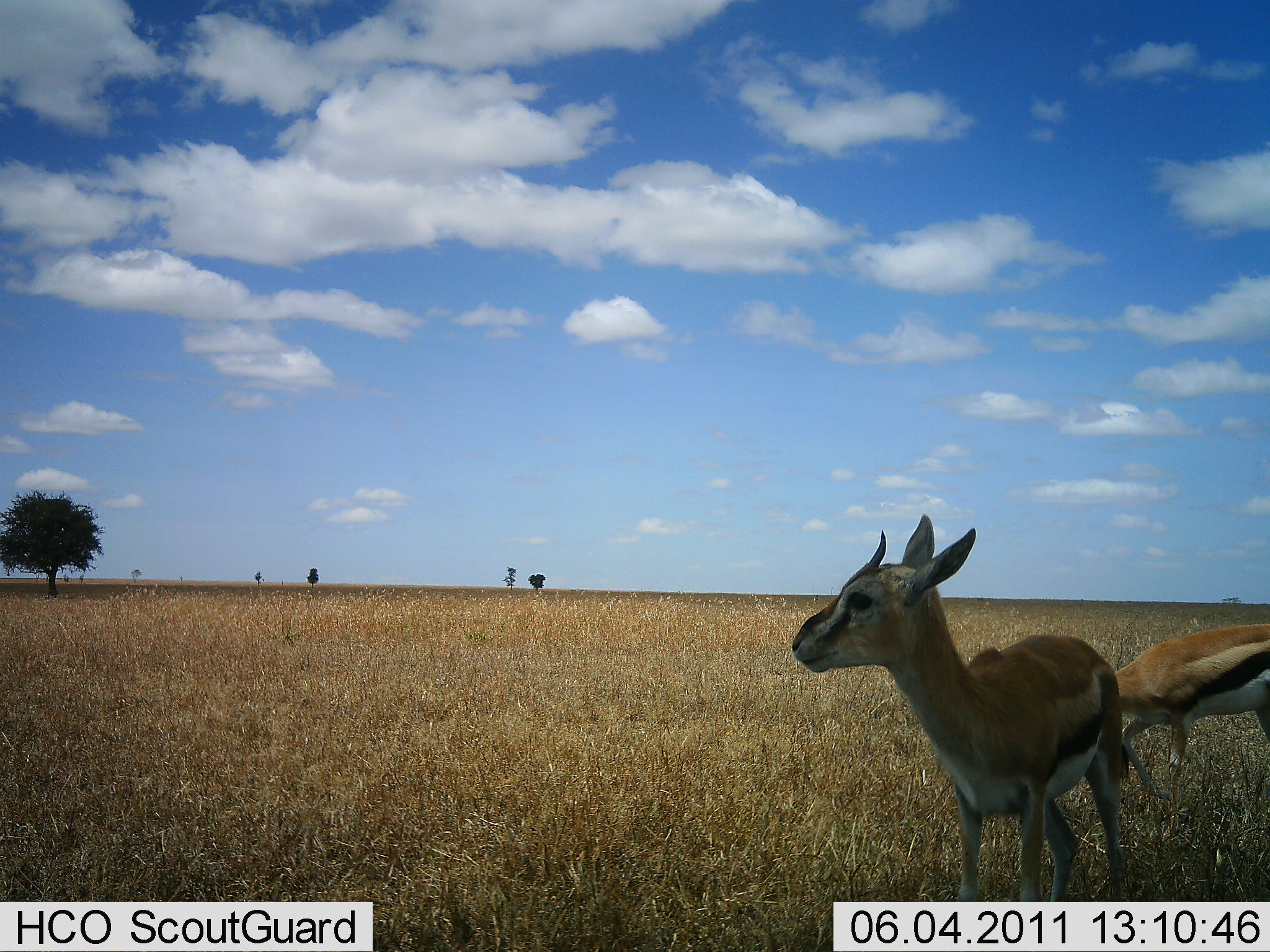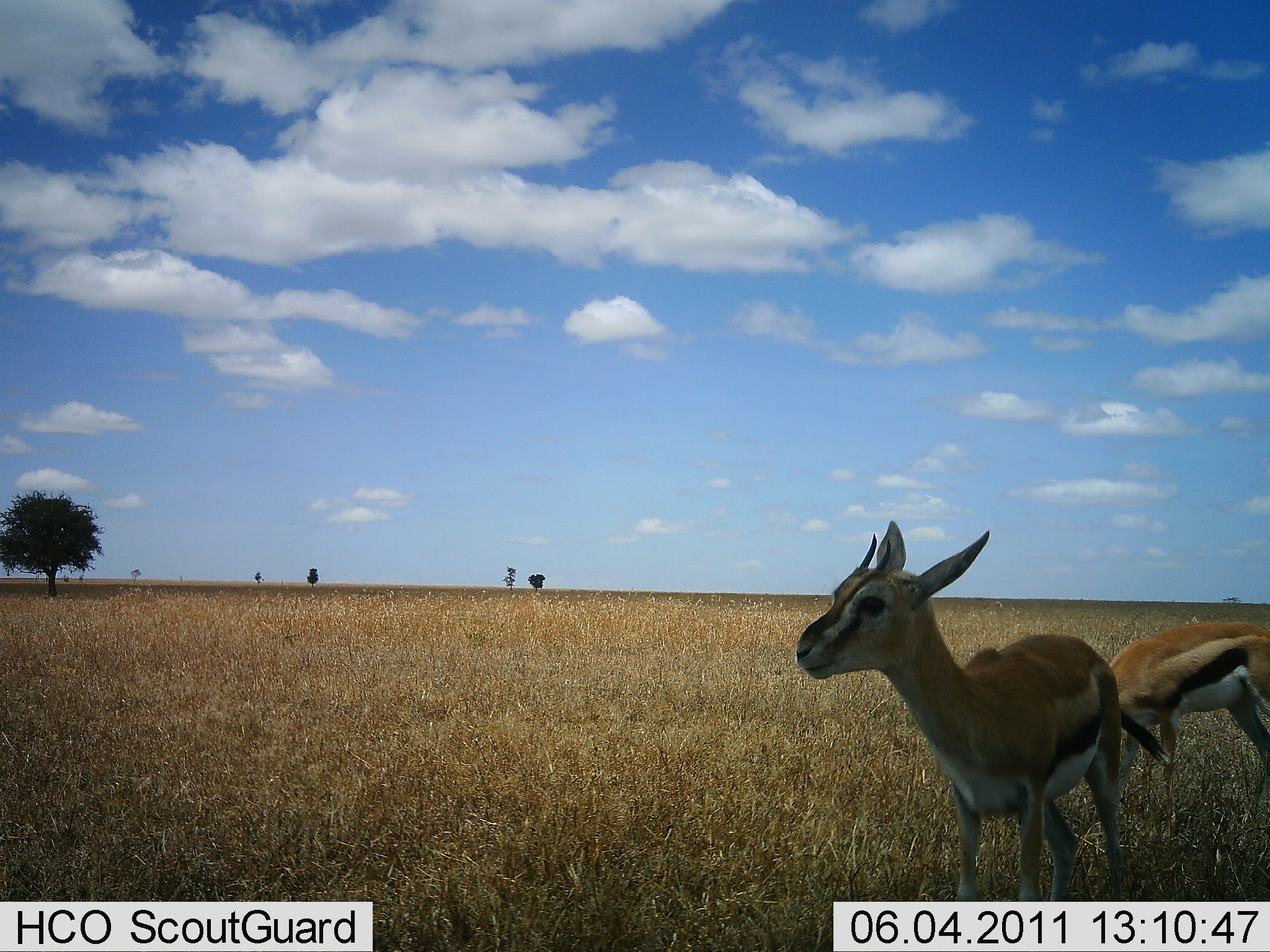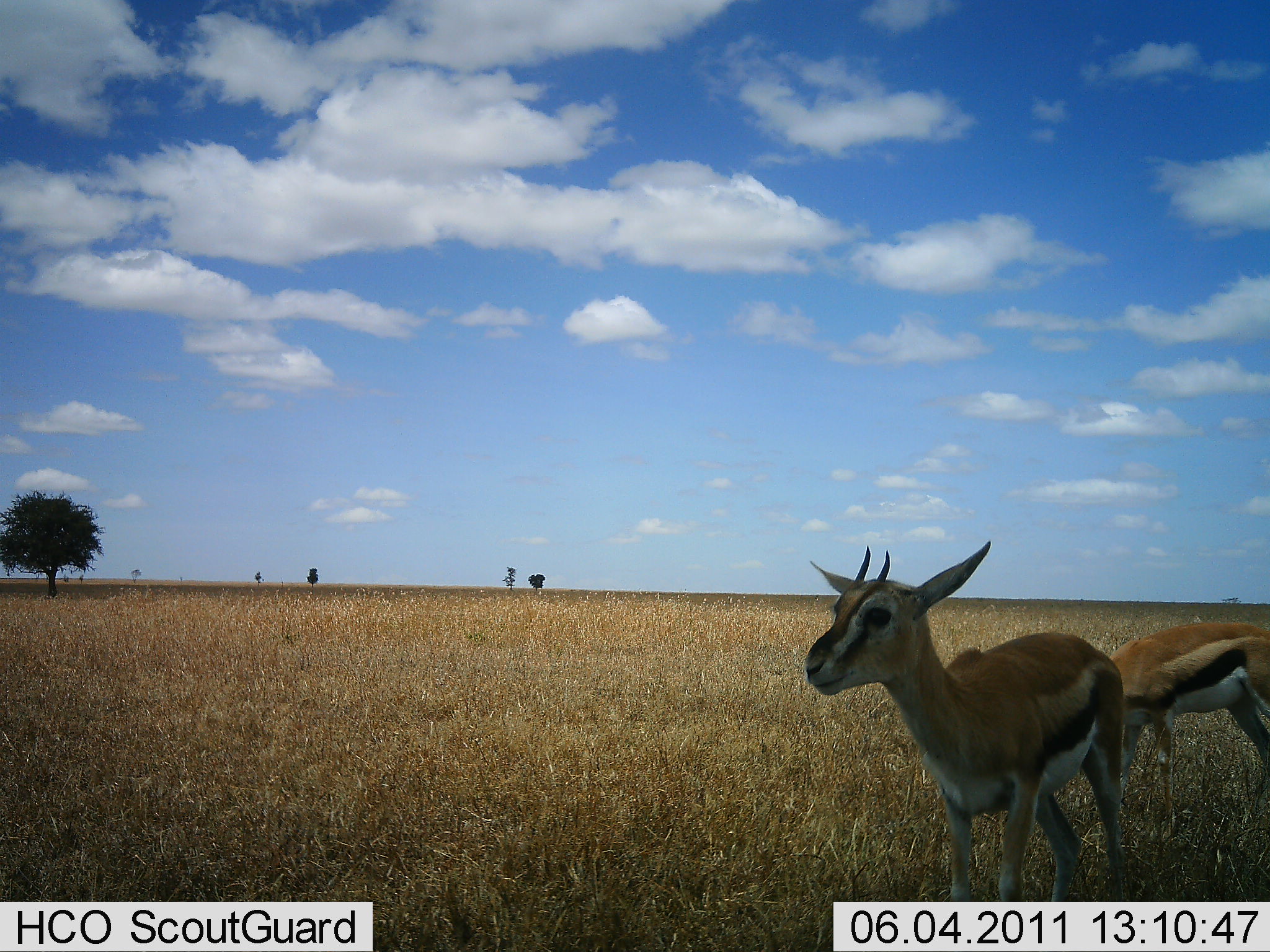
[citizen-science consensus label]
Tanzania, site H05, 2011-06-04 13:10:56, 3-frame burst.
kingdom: Animalia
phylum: Chordata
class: Mammalia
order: Artiodactyla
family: Bovidae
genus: Eudorcas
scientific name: Eudorcas thomsonii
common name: thomson's gazelle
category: gazellethomsons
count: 2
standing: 70%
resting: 0%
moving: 10%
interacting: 0%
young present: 20%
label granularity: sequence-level